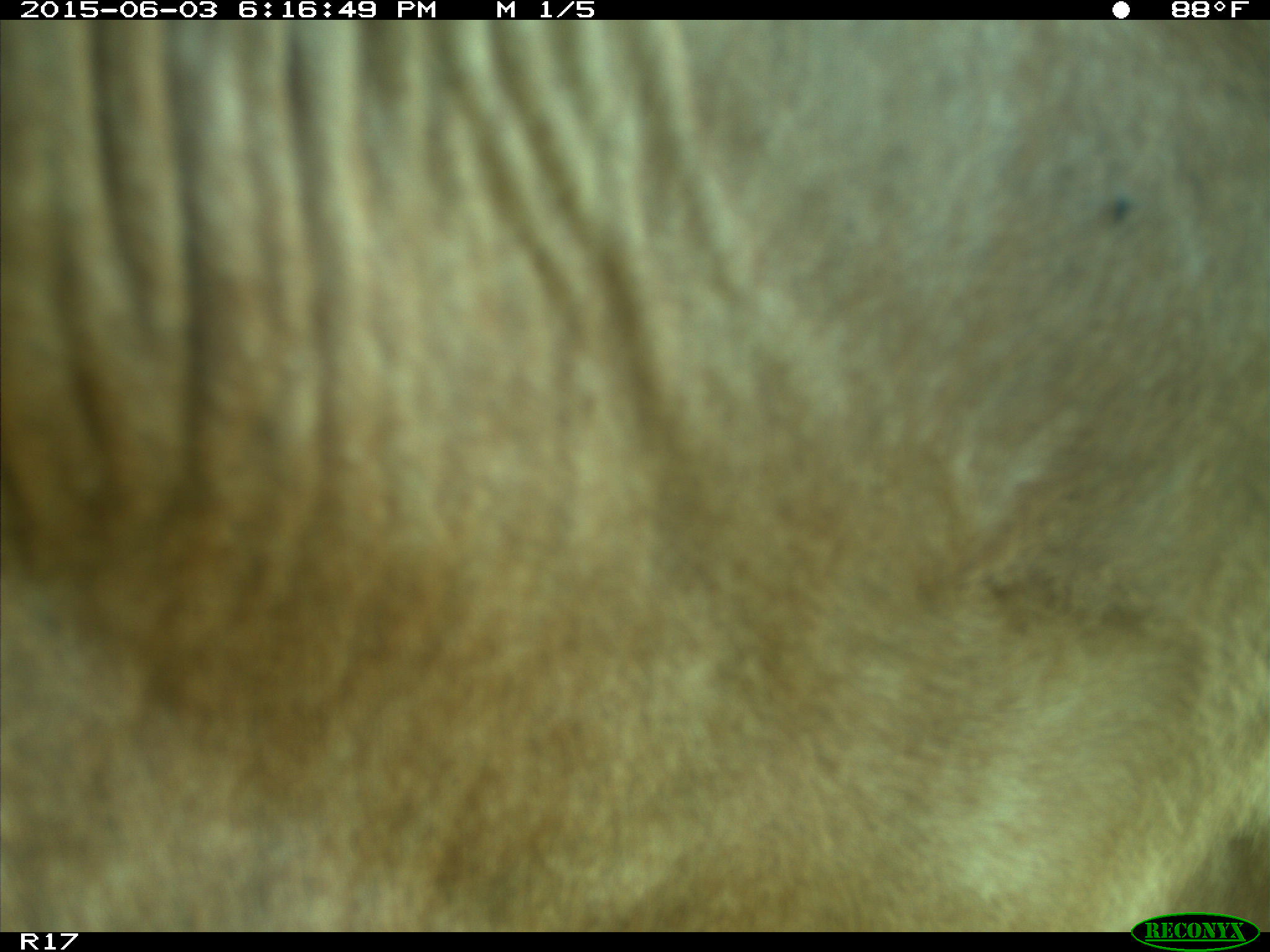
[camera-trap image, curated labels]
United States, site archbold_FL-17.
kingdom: Animalia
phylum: Chordata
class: Mammalia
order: Artiodactyla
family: Bovidae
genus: Bos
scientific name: Bos taurus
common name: domestic cow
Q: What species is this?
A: Bos taurus (domestic cow).